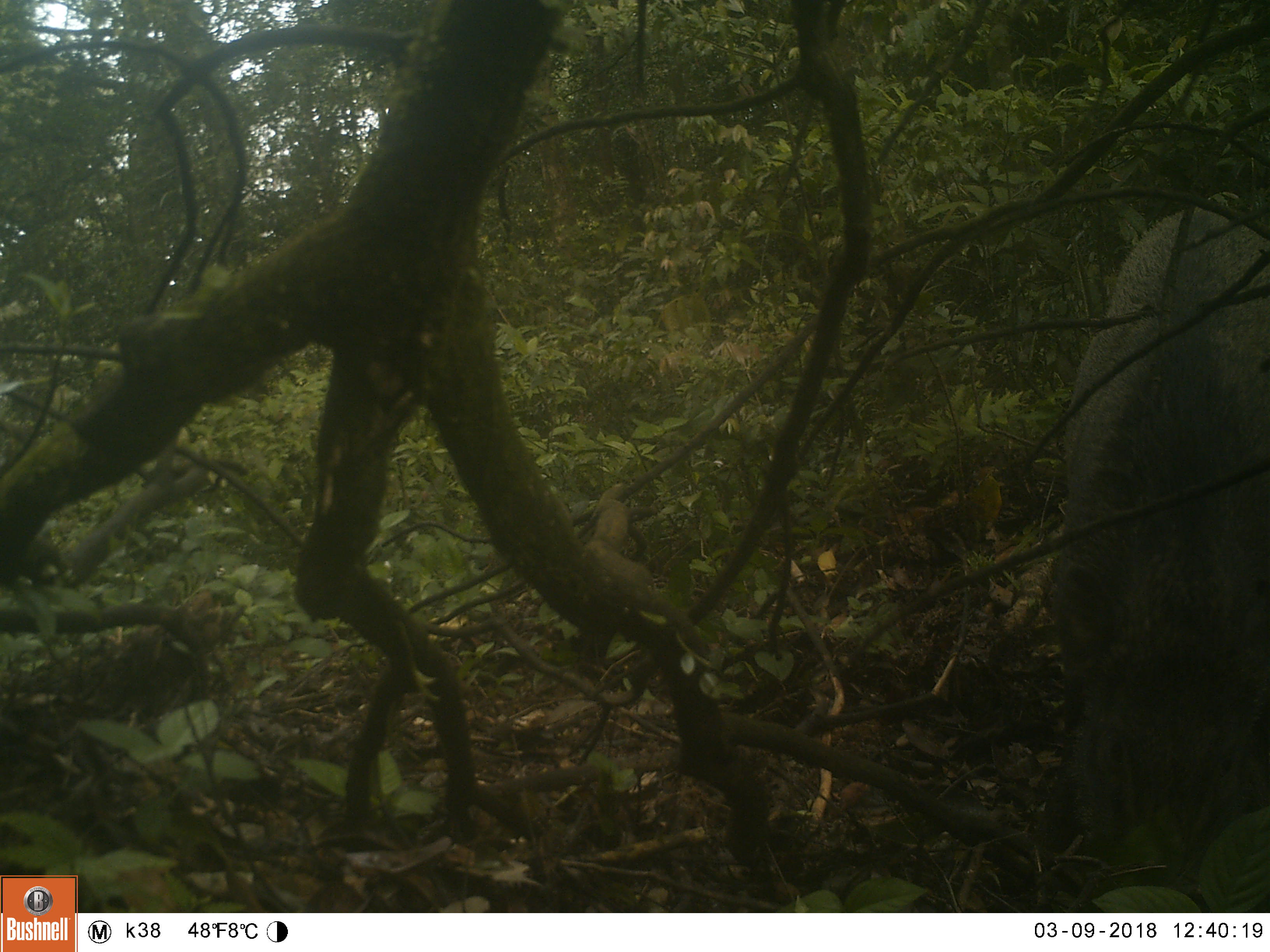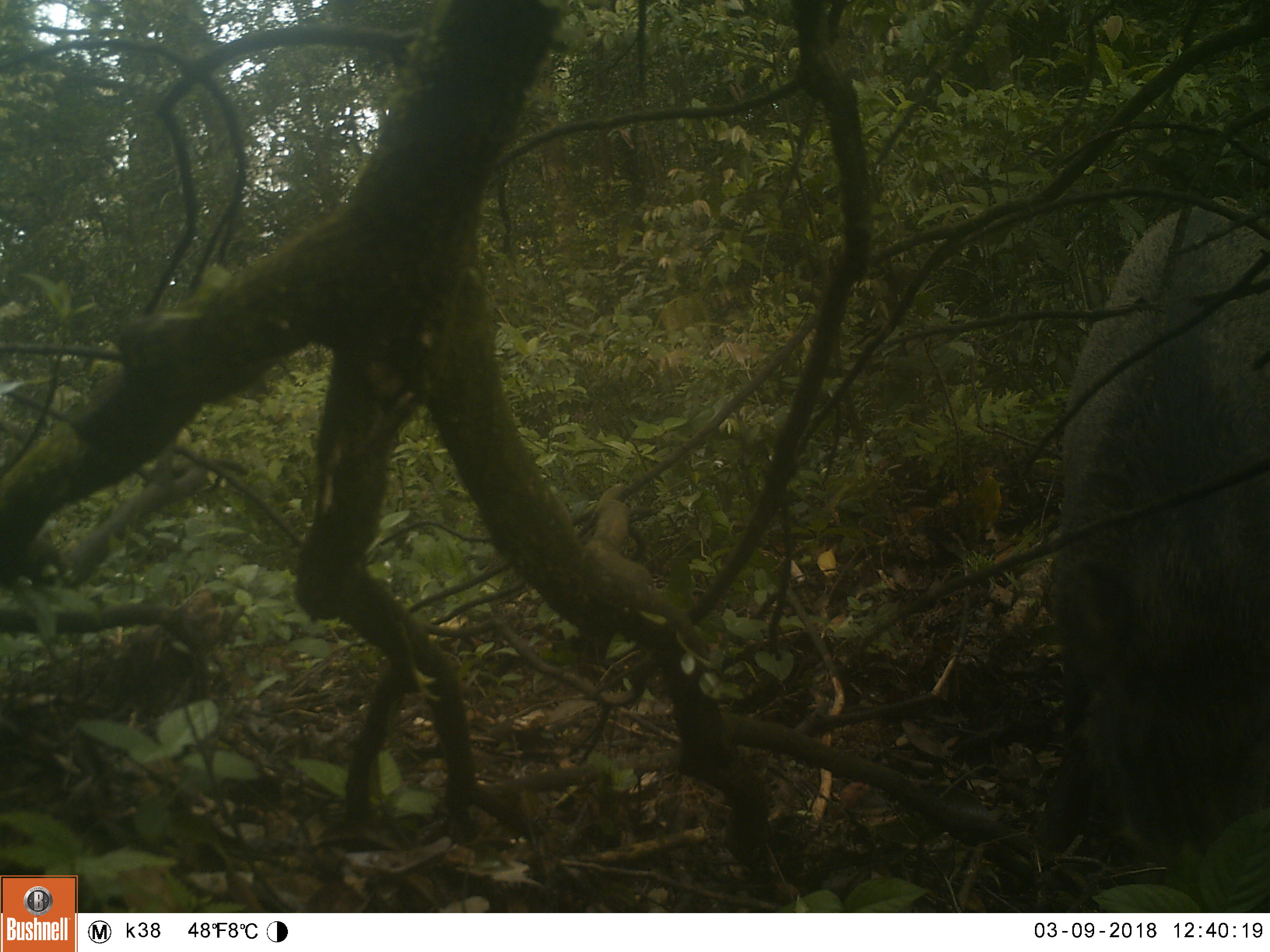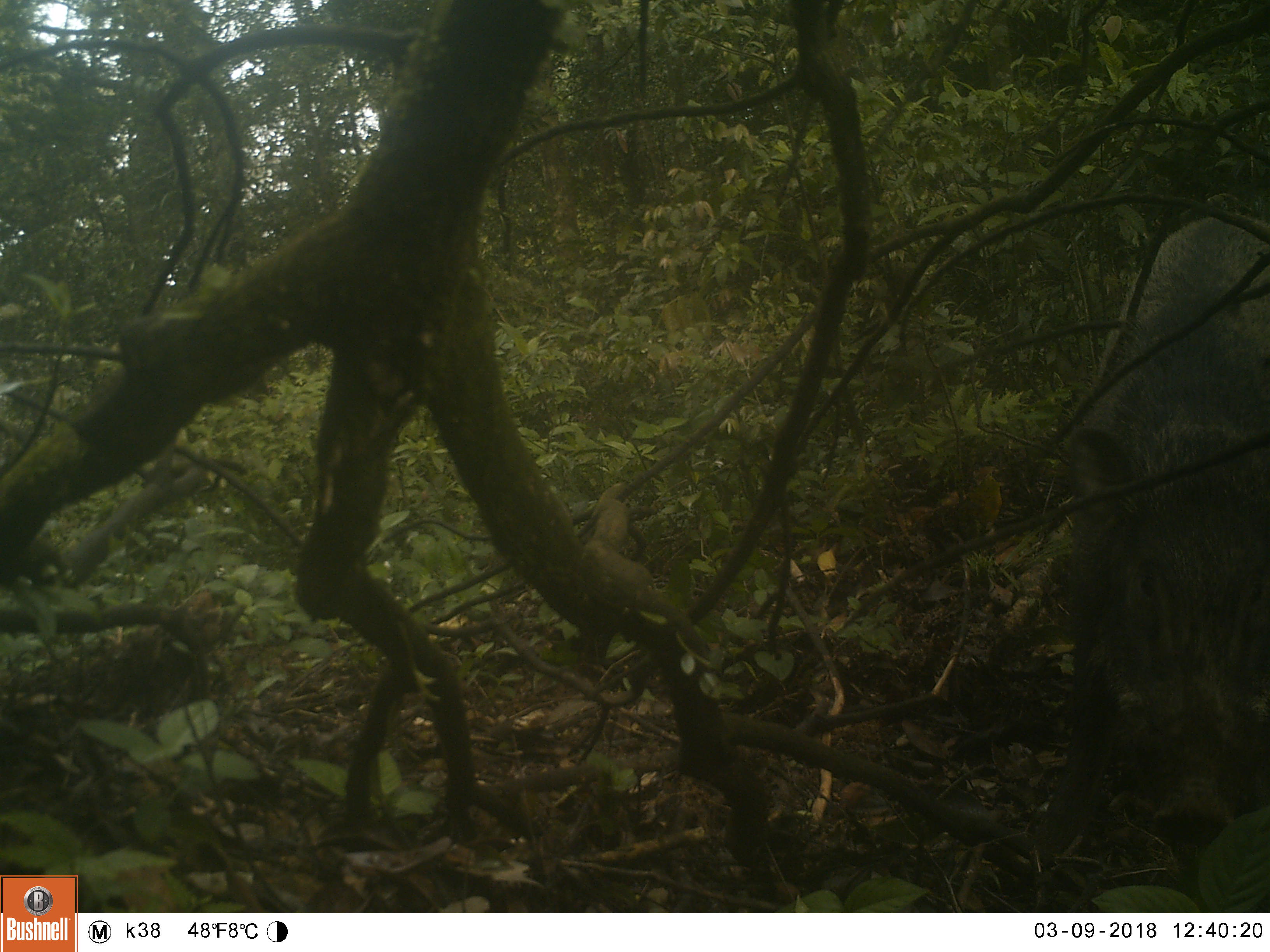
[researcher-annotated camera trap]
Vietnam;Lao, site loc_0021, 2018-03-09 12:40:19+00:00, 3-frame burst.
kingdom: Animalia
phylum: Chordata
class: Mammalia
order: Artiodactyla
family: Suidae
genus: Sus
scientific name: Sus scrofa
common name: eurasian wild pig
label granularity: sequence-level